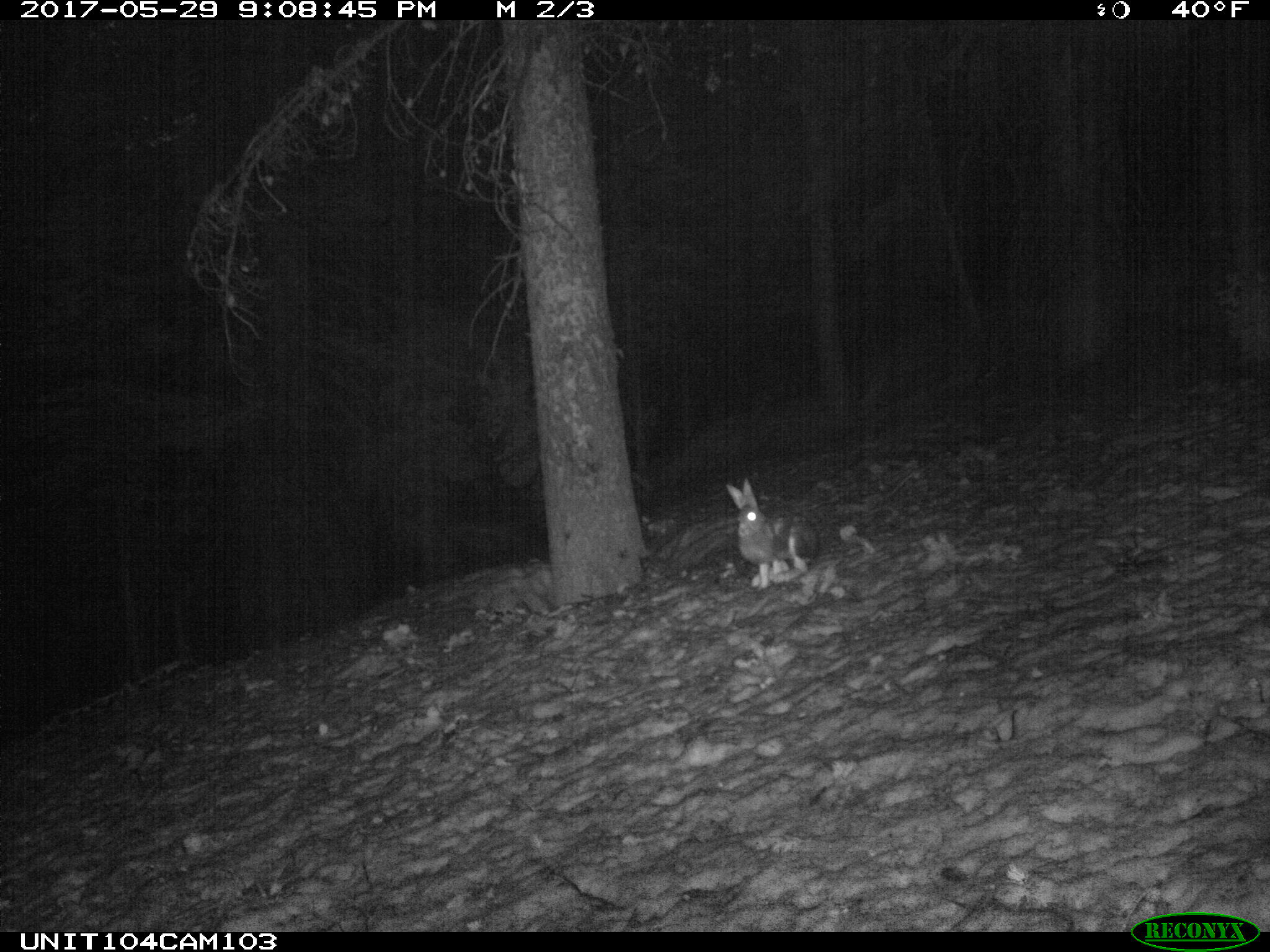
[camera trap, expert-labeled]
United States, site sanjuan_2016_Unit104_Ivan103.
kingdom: Animalia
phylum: Chordata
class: Mammalia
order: Lagomorpha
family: Leporidae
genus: Lepus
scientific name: Lepus americanus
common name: snowshoe hare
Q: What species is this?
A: Lepus americanus (snowshoe hare).